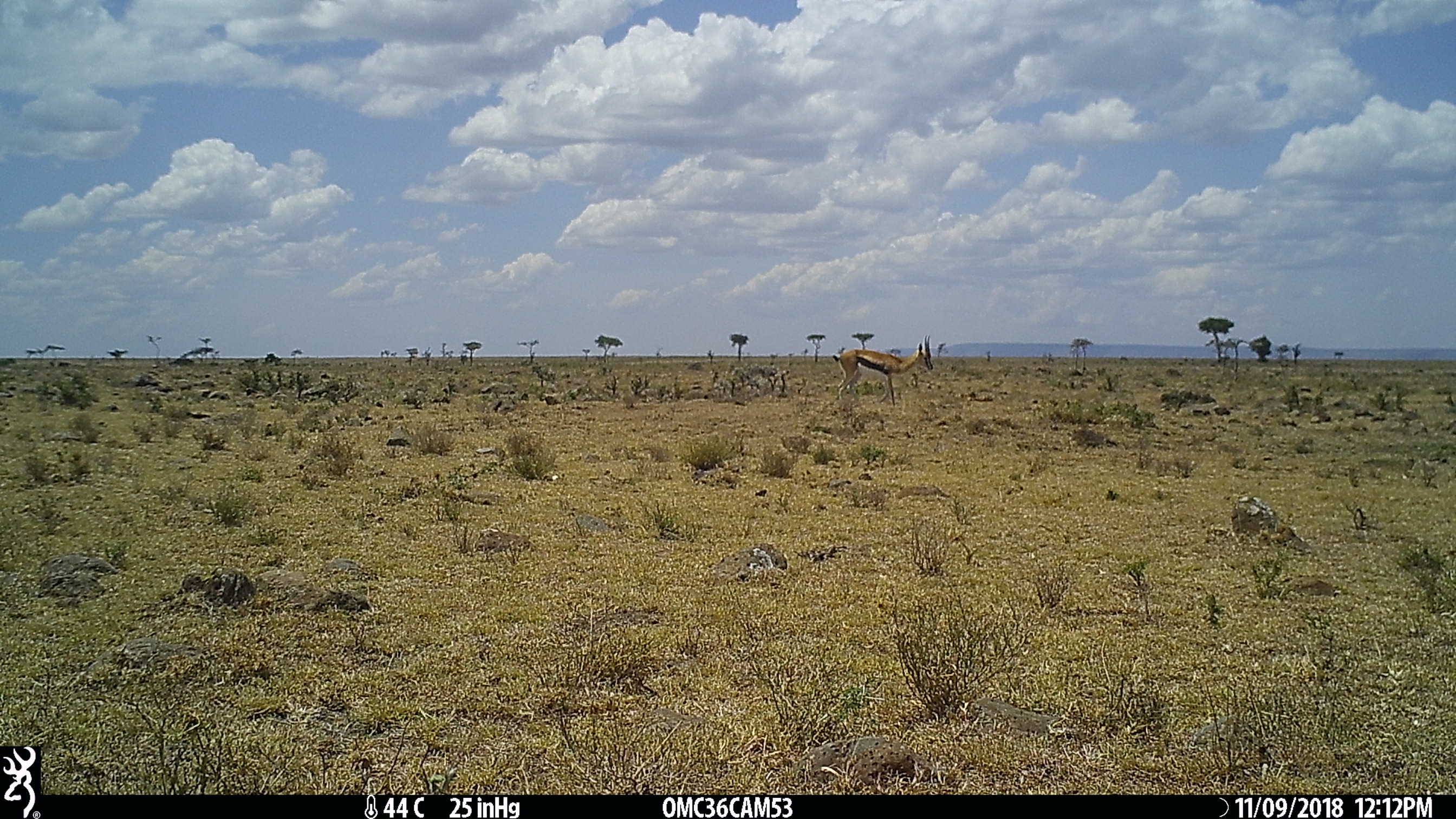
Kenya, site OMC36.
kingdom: Animalia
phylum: Chordata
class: Mammalia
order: Artiodactyla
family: Bovidae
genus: Eudorcas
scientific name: Eudorcas thomsonii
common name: thomon's gazelle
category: gazelle thomsons